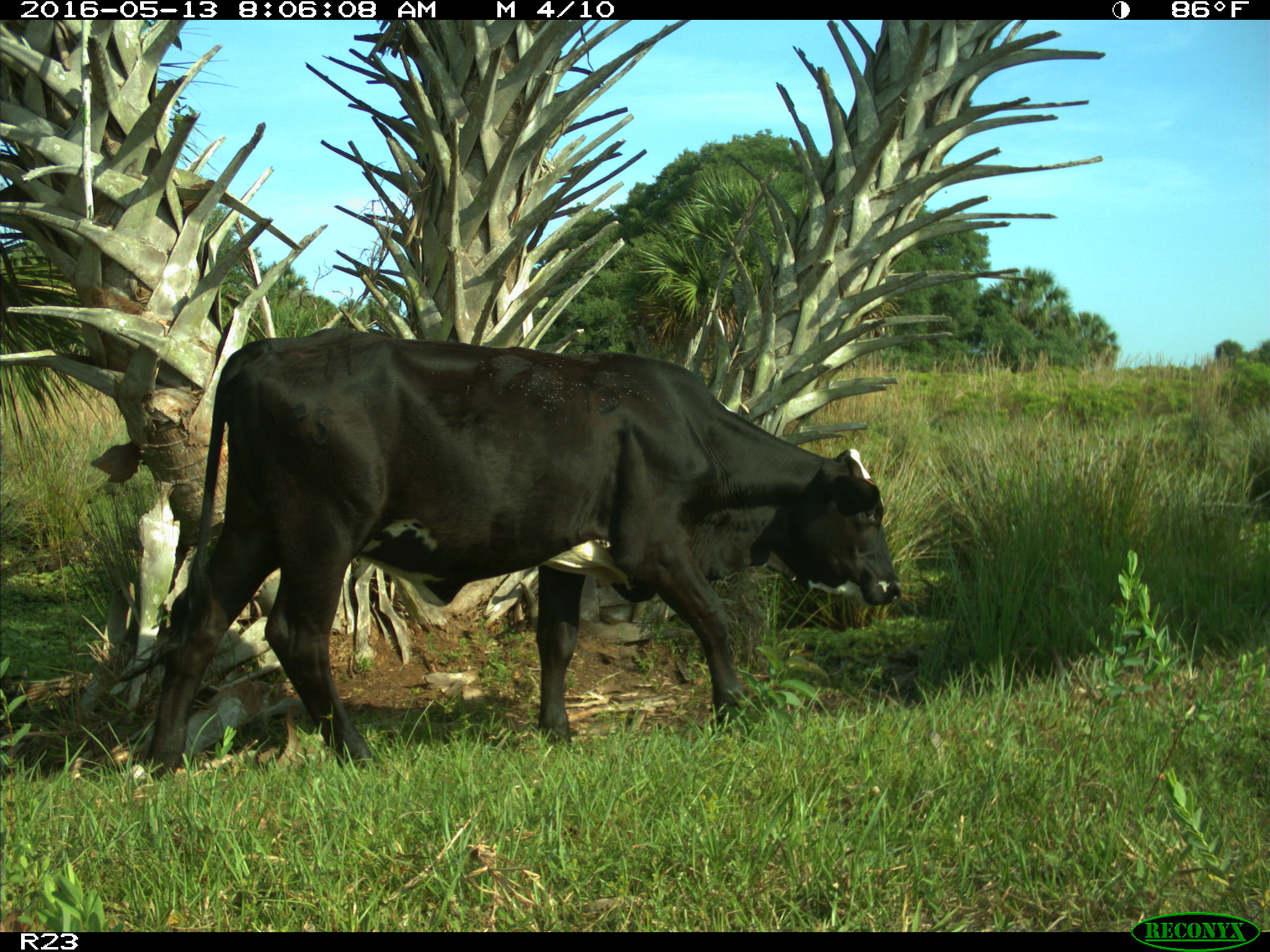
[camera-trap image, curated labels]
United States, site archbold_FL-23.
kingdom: Animalia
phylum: Chordata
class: Mammalia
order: Artiodactyla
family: Bovidae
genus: Bos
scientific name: Bos taurus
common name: domestic cow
Bos taurus (domestic cow).